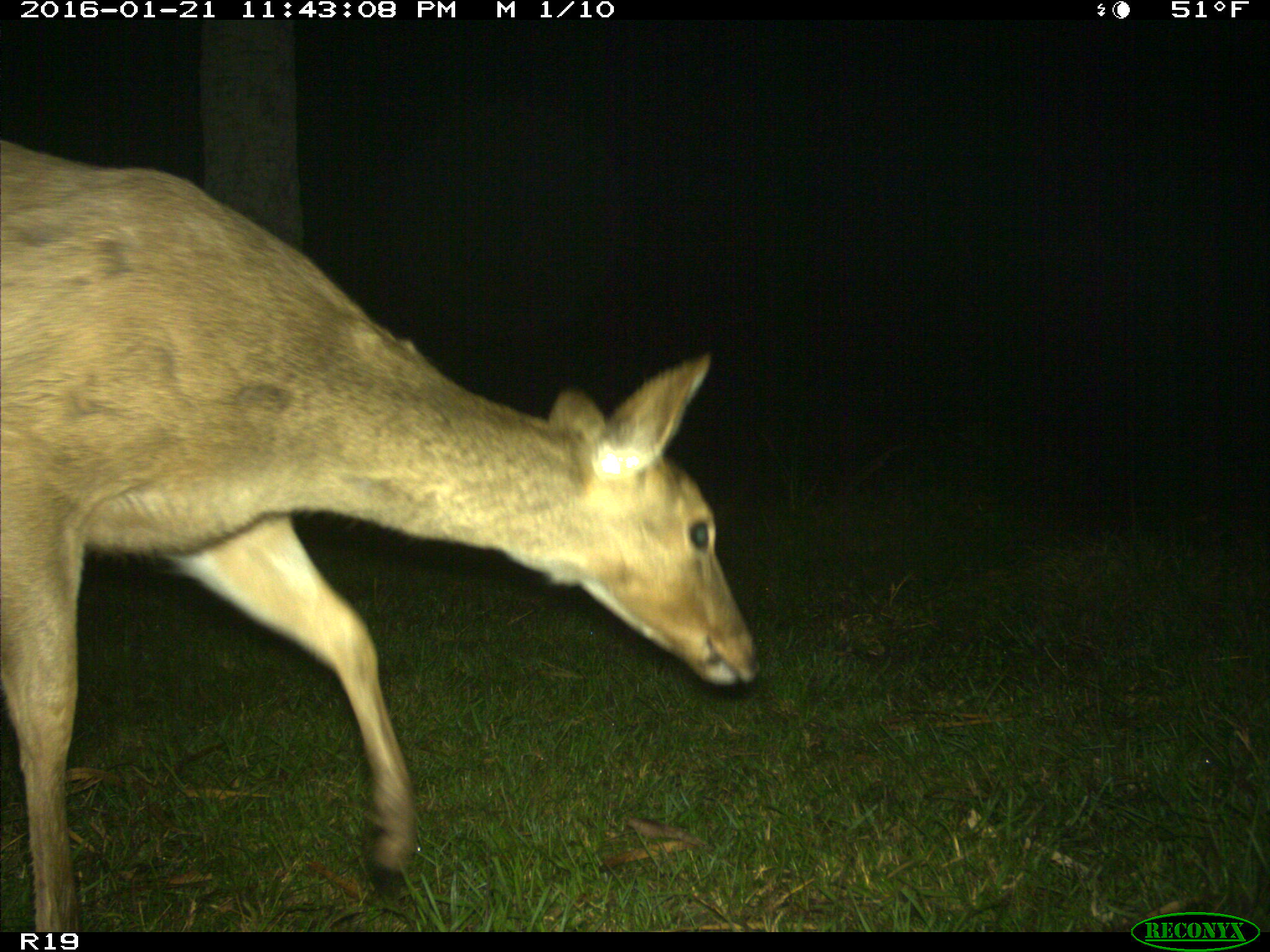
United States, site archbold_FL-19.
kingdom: Animalia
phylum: Chordata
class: Mammalia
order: Artiodactyla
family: Cervidae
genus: Odocoileus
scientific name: Odocoileus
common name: deer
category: unidentified deer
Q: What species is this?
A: Unidentified deer (deer) (Odocoileus).